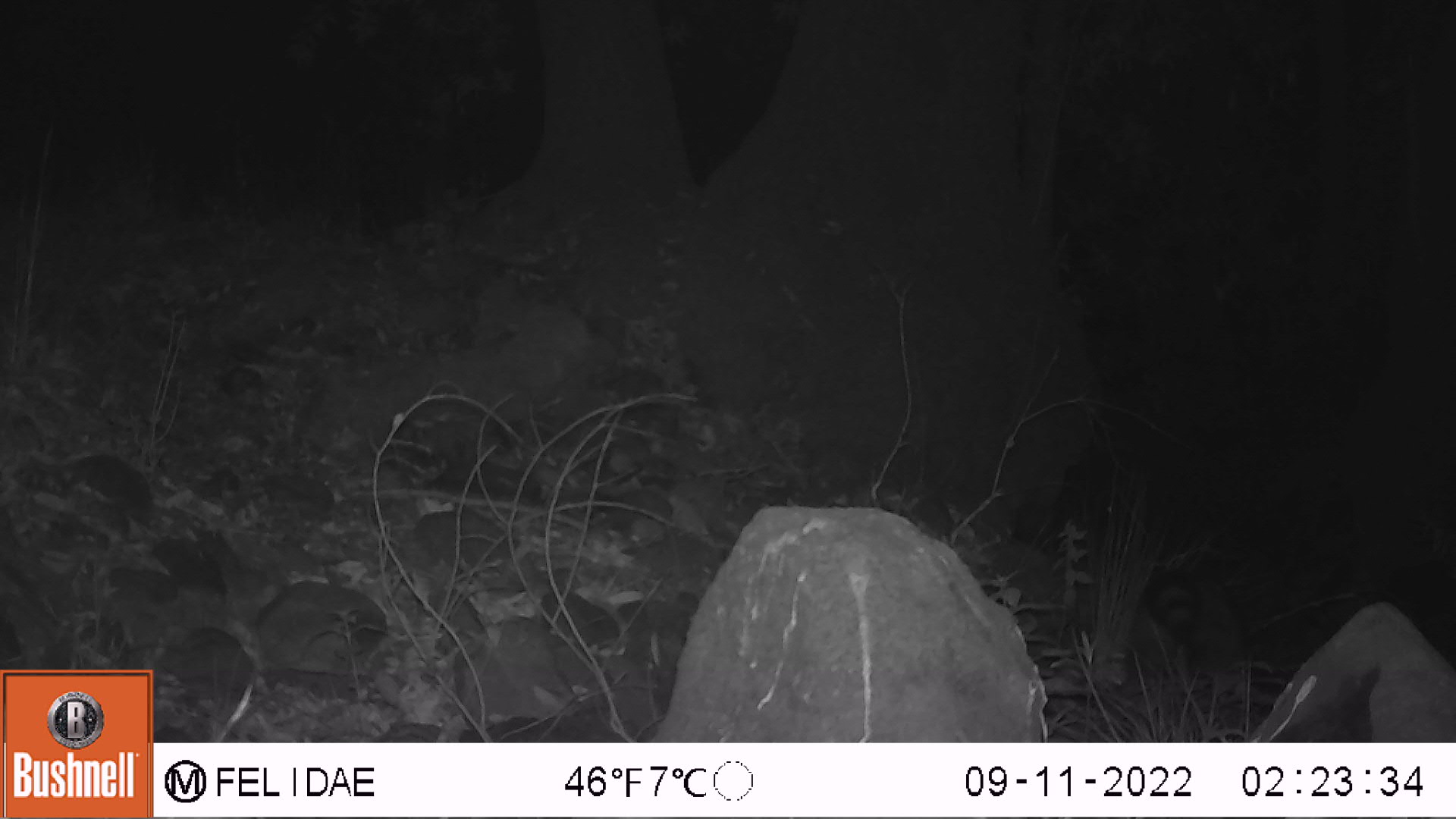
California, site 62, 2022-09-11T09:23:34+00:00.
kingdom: Animalia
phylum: Chordata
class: Mammalia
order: Carnivora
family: Procyonidae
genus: Procyon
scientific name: Procyon lotor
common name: raccoon